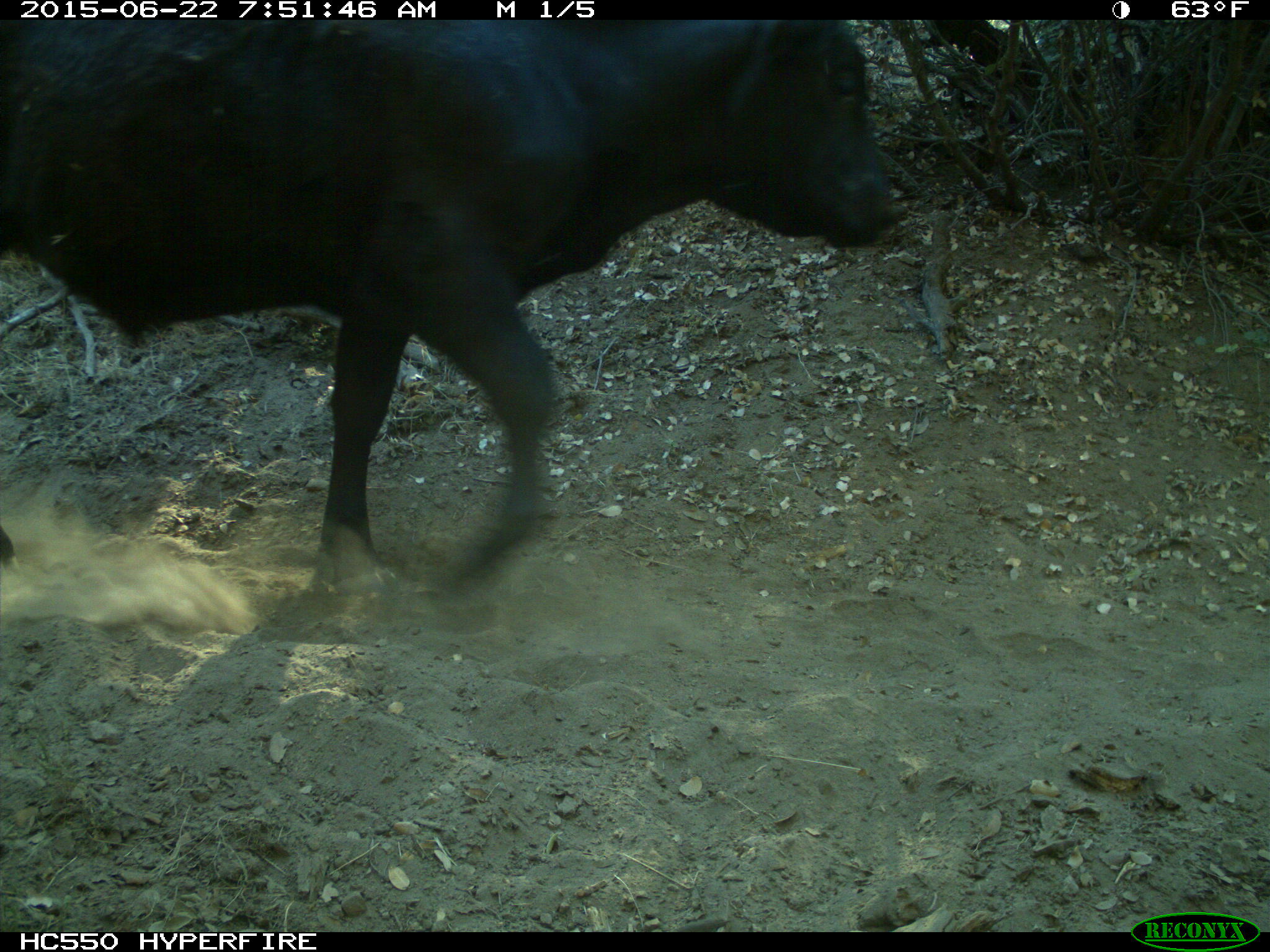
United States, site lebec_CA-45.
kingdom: Animalia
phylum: Chordata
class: Mammalia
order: Artiodactyla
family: Bovidae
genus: Bos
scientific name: Bos taurus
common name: domestic cow